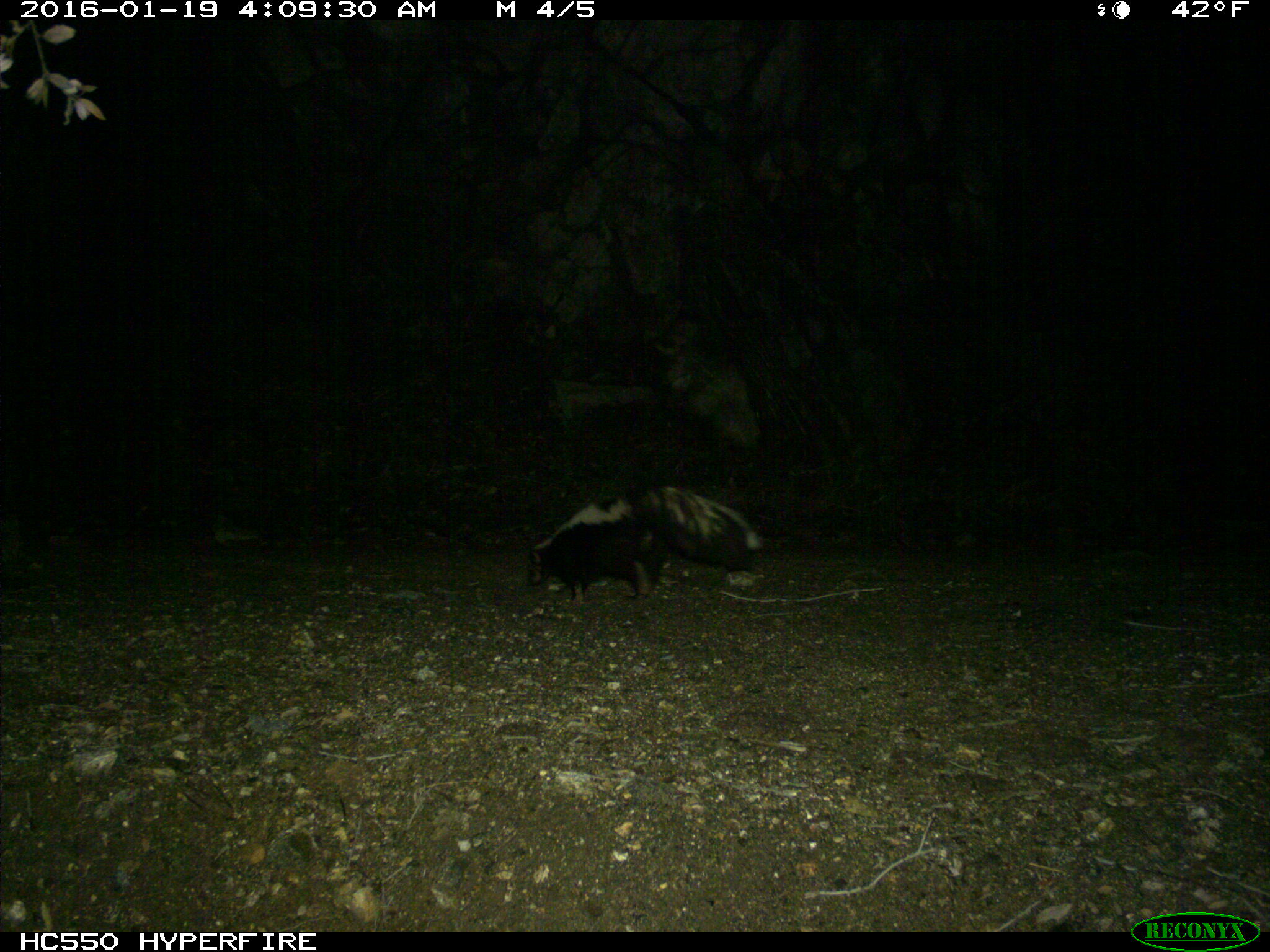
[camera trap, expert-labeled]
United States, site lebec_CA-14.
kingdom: Animalia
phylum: Chordata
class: Mammalia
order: Carnivora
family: Mephitidae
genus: Mephitis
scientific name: Mephitis mephitis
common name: striped skunk